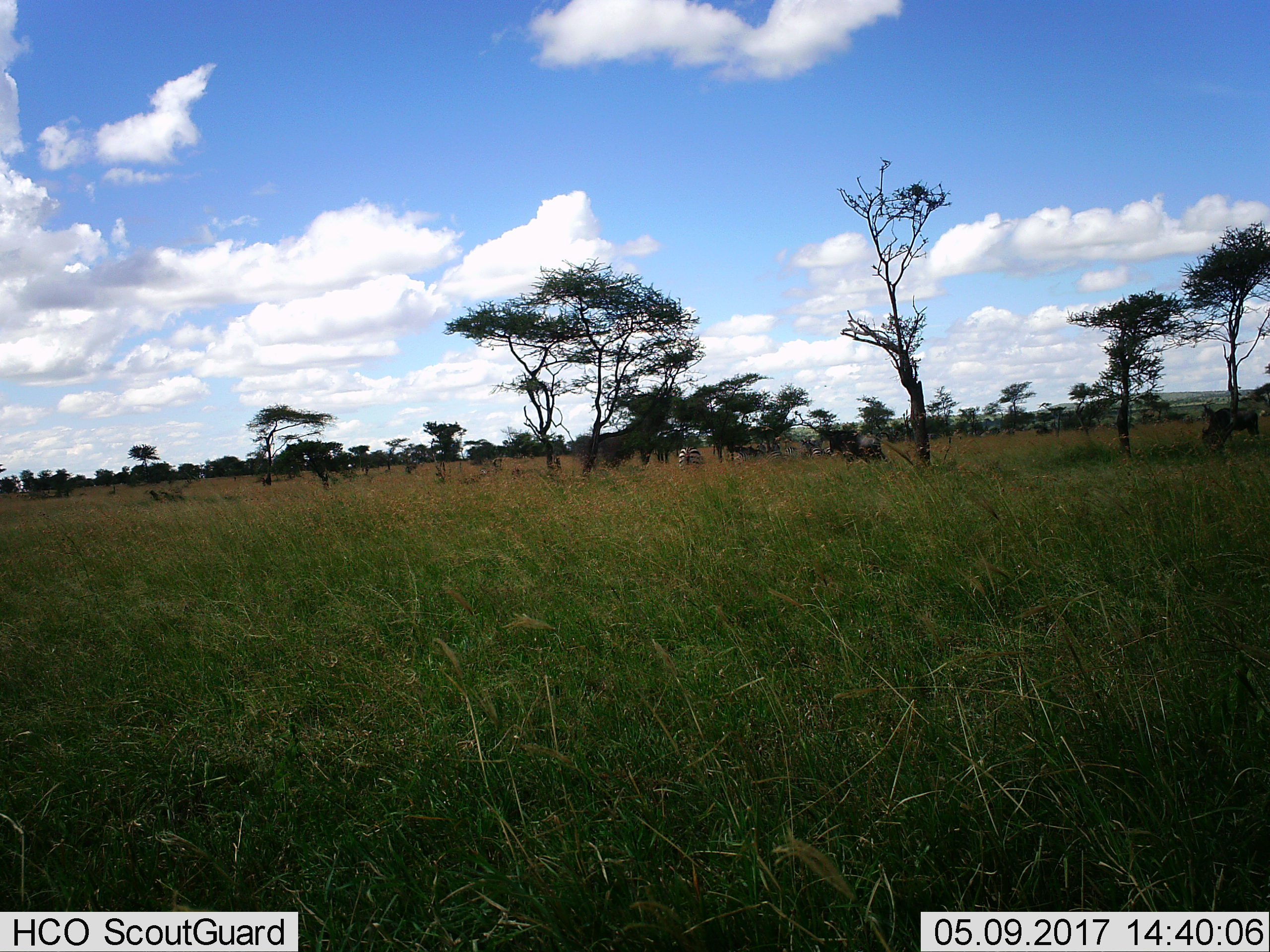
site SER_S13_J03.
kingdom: Animalia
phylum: Chordata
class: Mammalia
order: Artiodactyla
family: Bovidae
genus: Connochaetes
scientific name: Connochaetes taurinus taurinus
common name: blue wildebeest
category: wildebeestblue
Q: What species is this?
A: Wildebeestblue (blue wildebeest) (Connochaetes taurinus taurinus).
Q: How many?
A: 2.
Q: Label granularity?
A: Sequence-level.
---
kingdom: Animalia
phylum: Chordata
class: Mammalia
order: Perissodactyla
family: Equidae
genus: Equus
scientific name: Equus quagga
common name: plains zebra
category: zebraplains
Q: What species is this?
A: Zebraplains (plains zebra) (Equus quagga).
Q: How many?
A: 5.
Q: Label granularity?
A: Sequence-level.